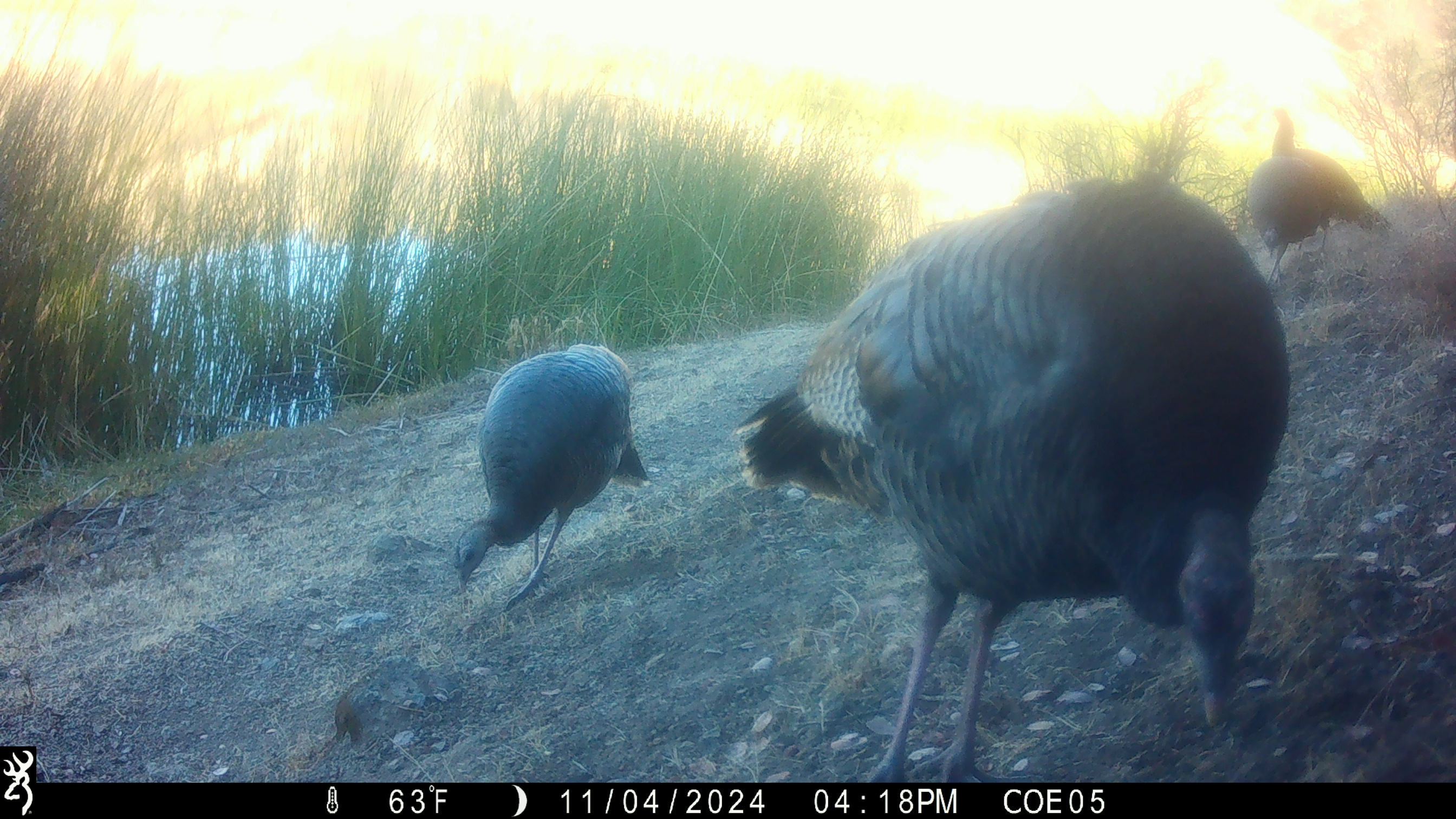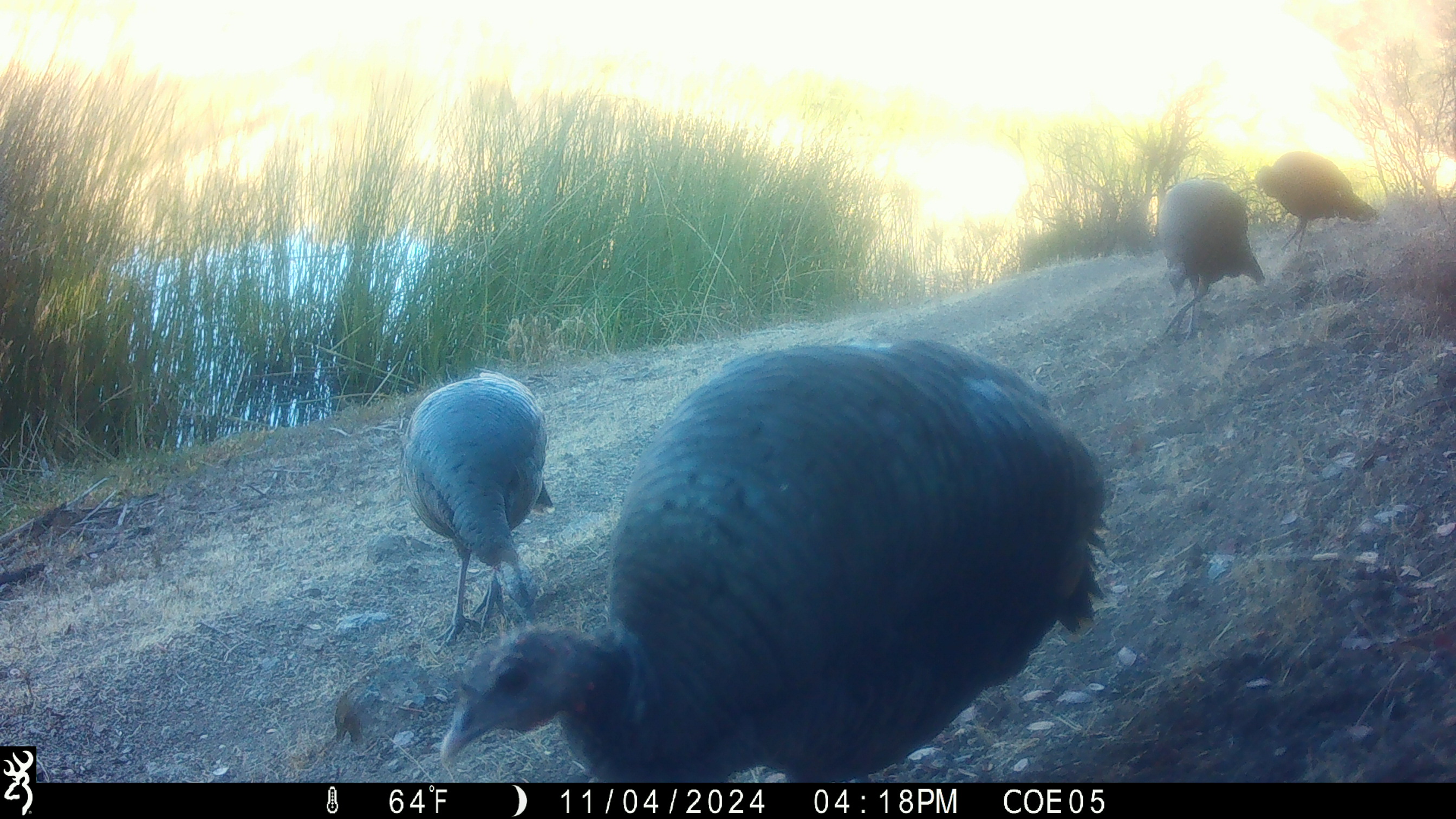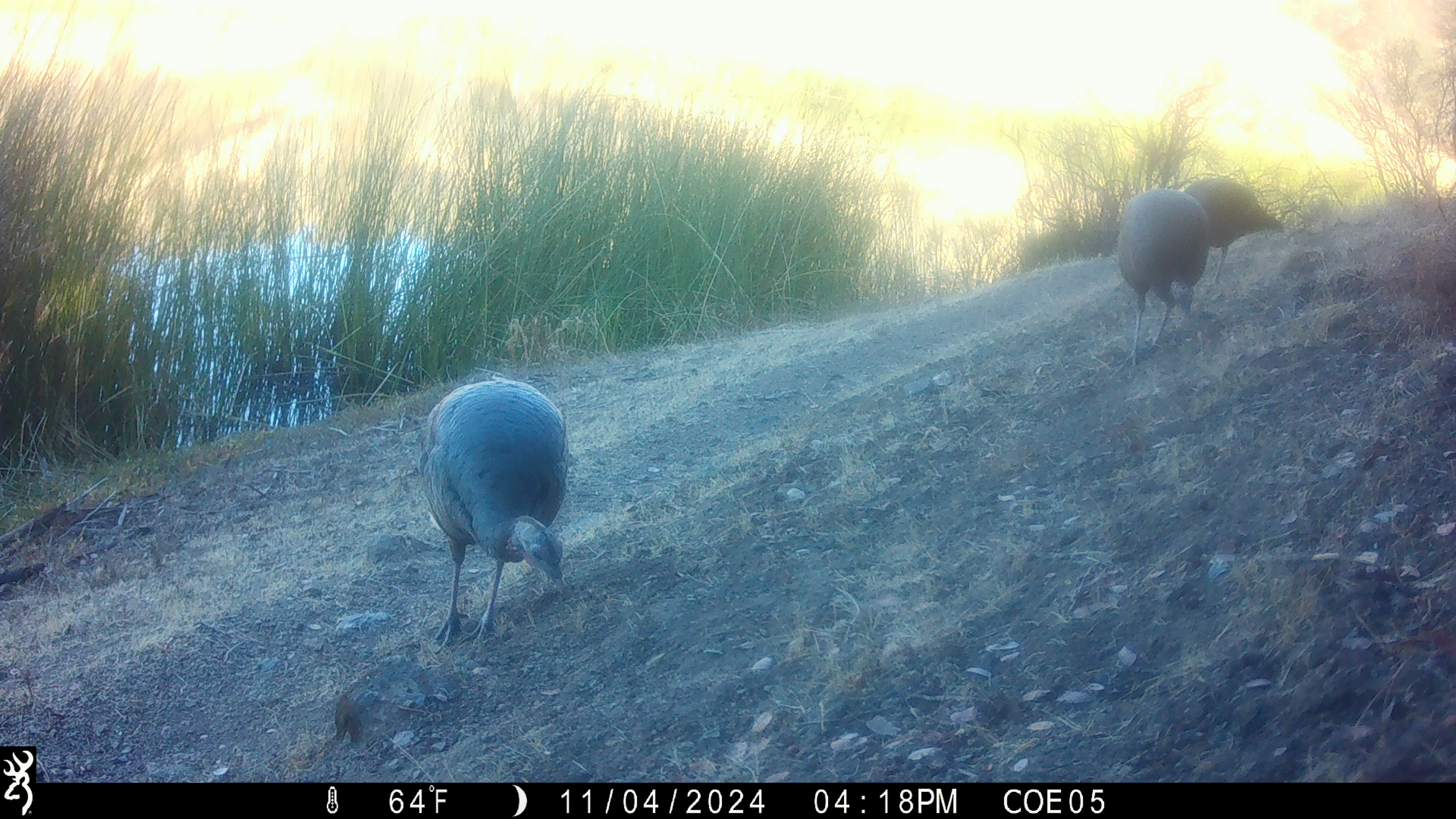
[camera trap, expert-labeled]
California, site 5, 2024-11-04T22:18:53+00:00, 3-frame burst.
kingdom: Animalia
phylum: Chordata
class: Aves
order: Galliformes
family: Phasianidae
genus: Meleagris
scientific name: Meleagris gallopavo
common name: turkey